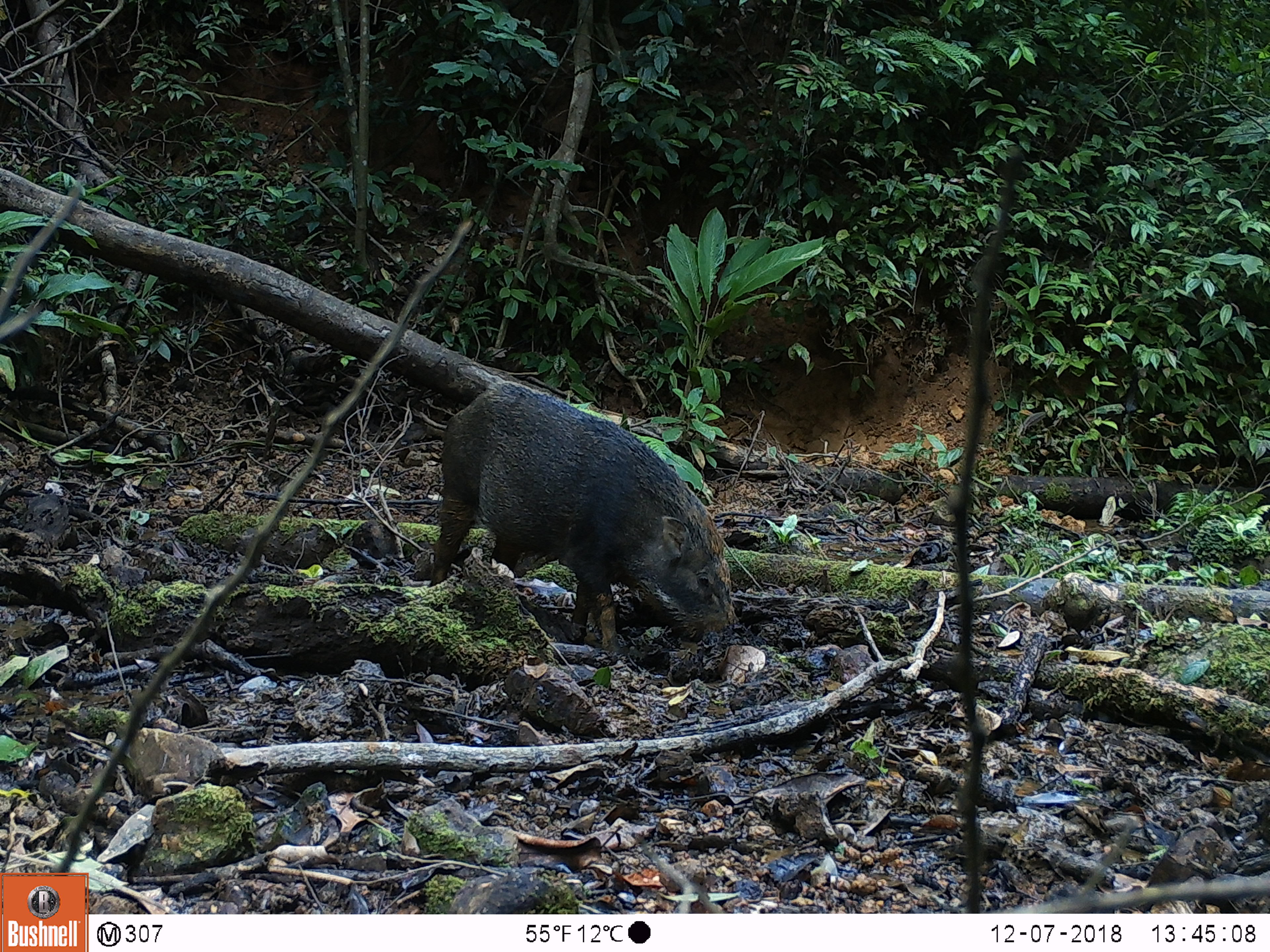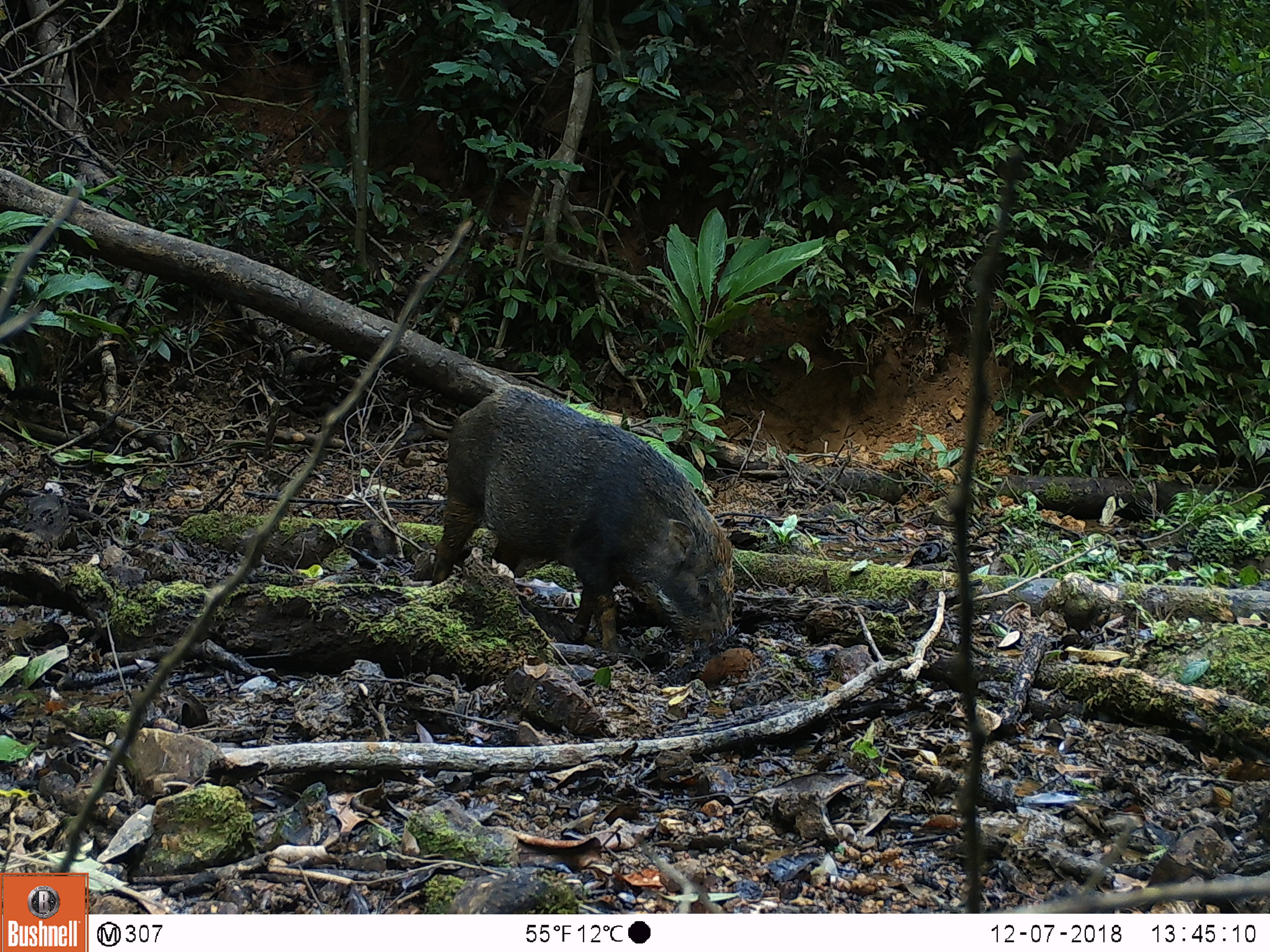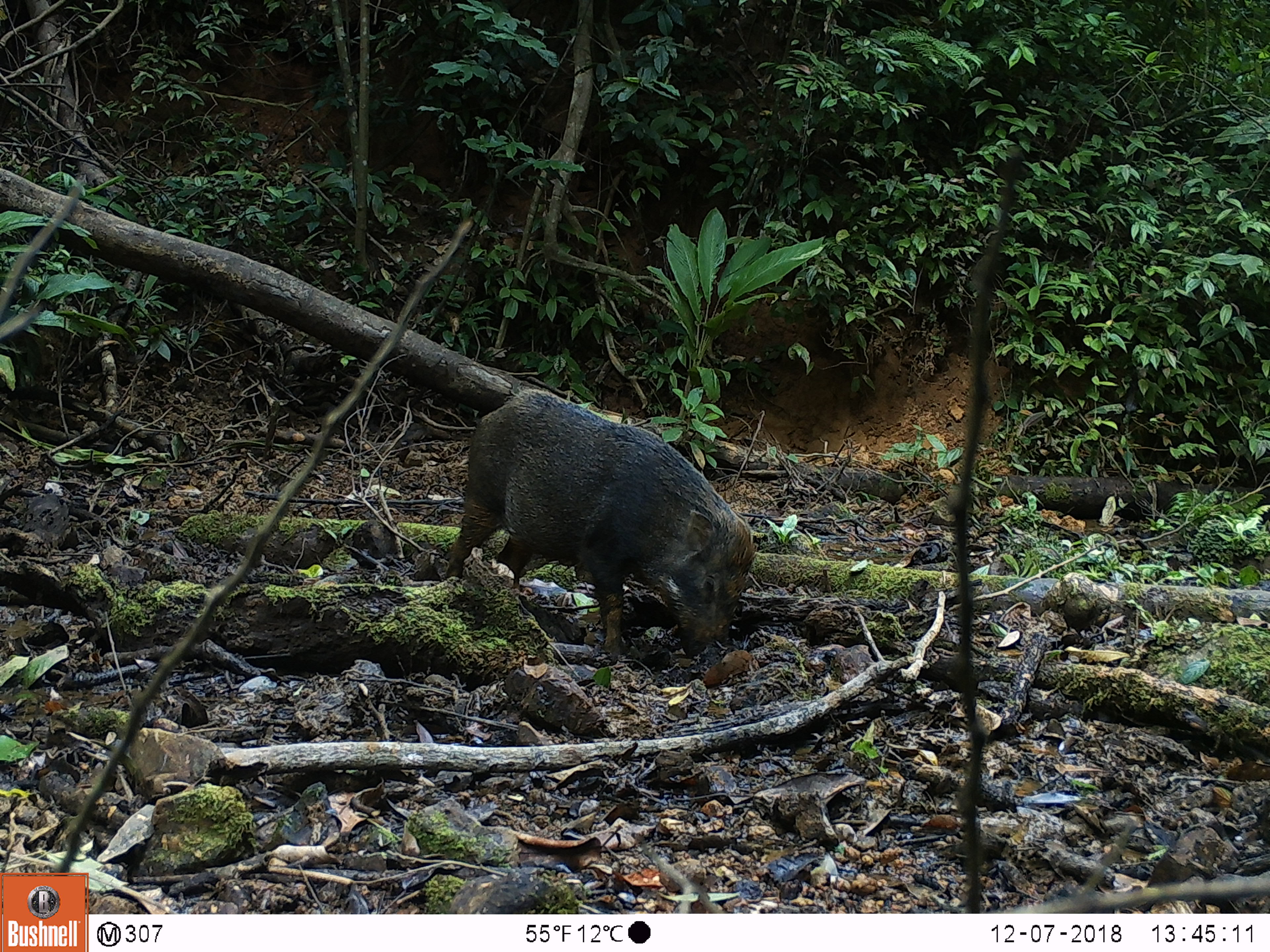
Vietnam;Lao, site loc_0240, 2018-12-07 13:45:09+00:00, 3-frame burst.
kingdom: Animalia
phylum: Chordata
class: Mammalia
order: Artiodactyla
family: Suidae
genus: Sus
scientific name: Sus scrofa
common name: eurasian wild pig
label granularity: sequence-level